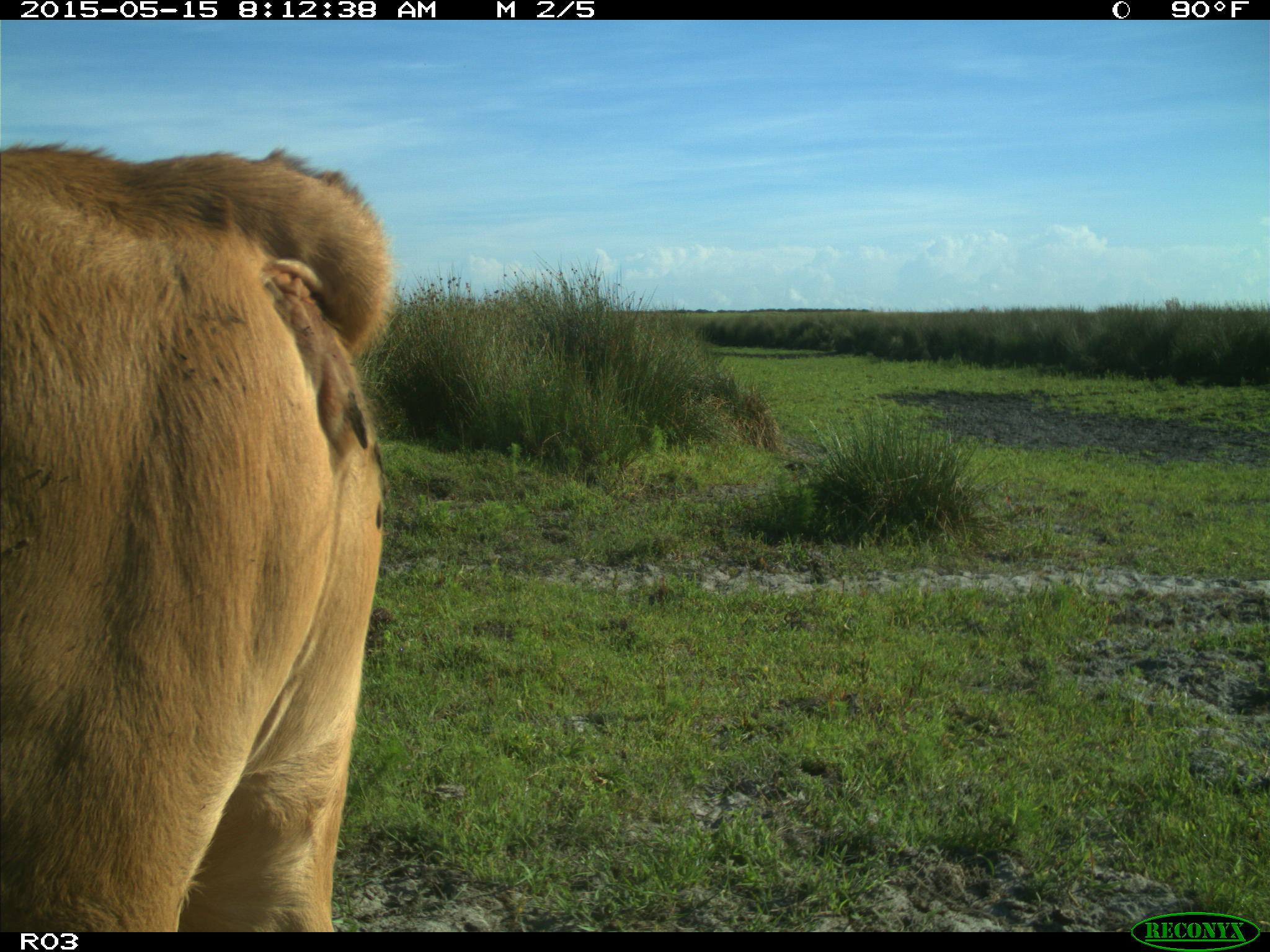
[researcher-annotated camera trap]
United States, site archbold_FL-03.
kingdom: Animalia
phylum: Chordata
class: Mammalia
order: Artiodactyla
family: Bovidae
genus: Bos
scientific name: Bos taurus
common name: domestic cow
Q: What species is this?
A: Bos taurus (domestic cow).